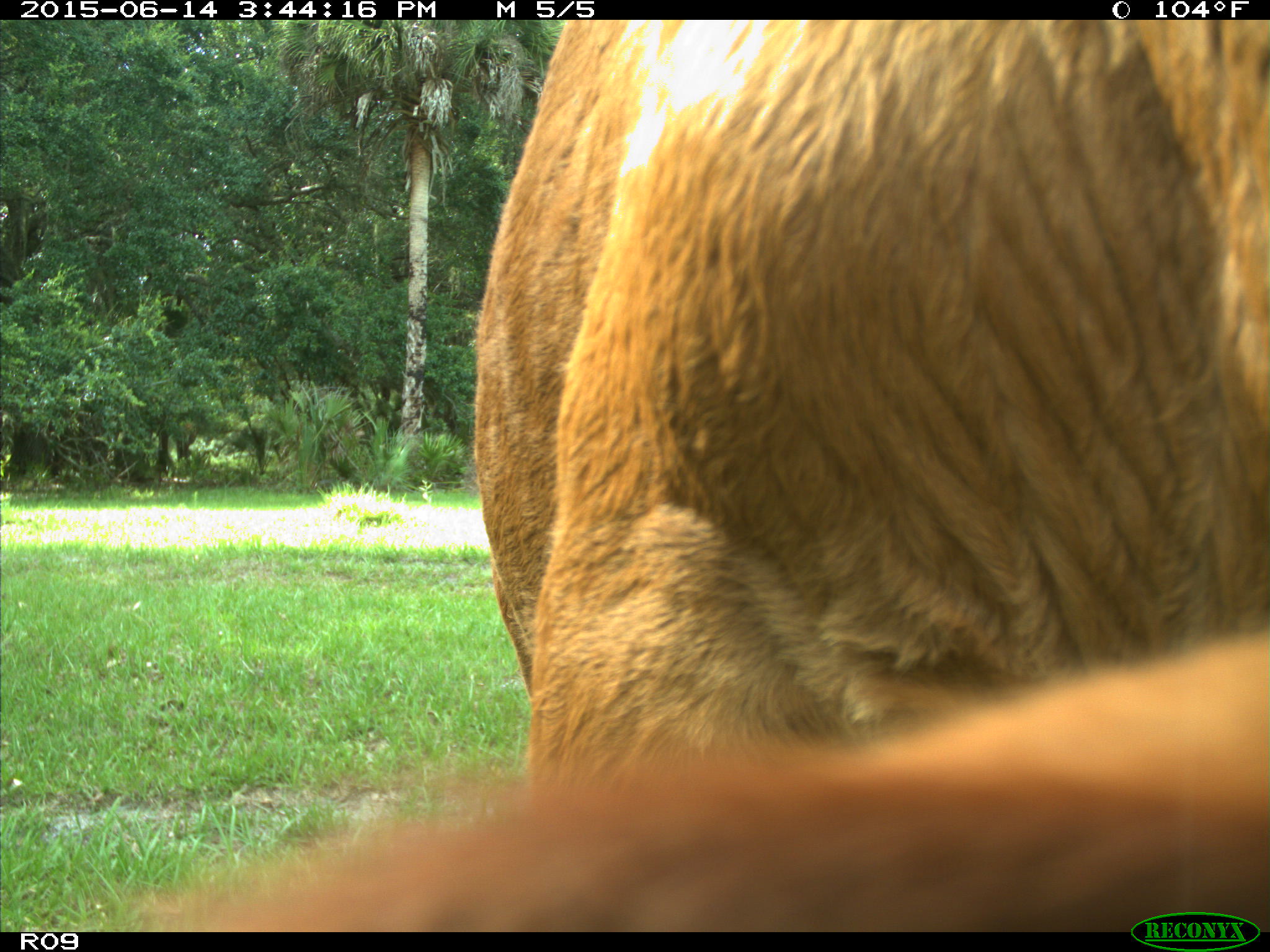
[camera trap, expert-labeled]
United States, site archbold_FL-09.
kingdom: Animalia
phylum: Chordata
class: Mammalia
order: Artiodactyla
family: Bovidae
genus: Bos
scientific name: Bos taurus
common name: domestic cow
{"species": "Bos taurus (domestic cow)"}